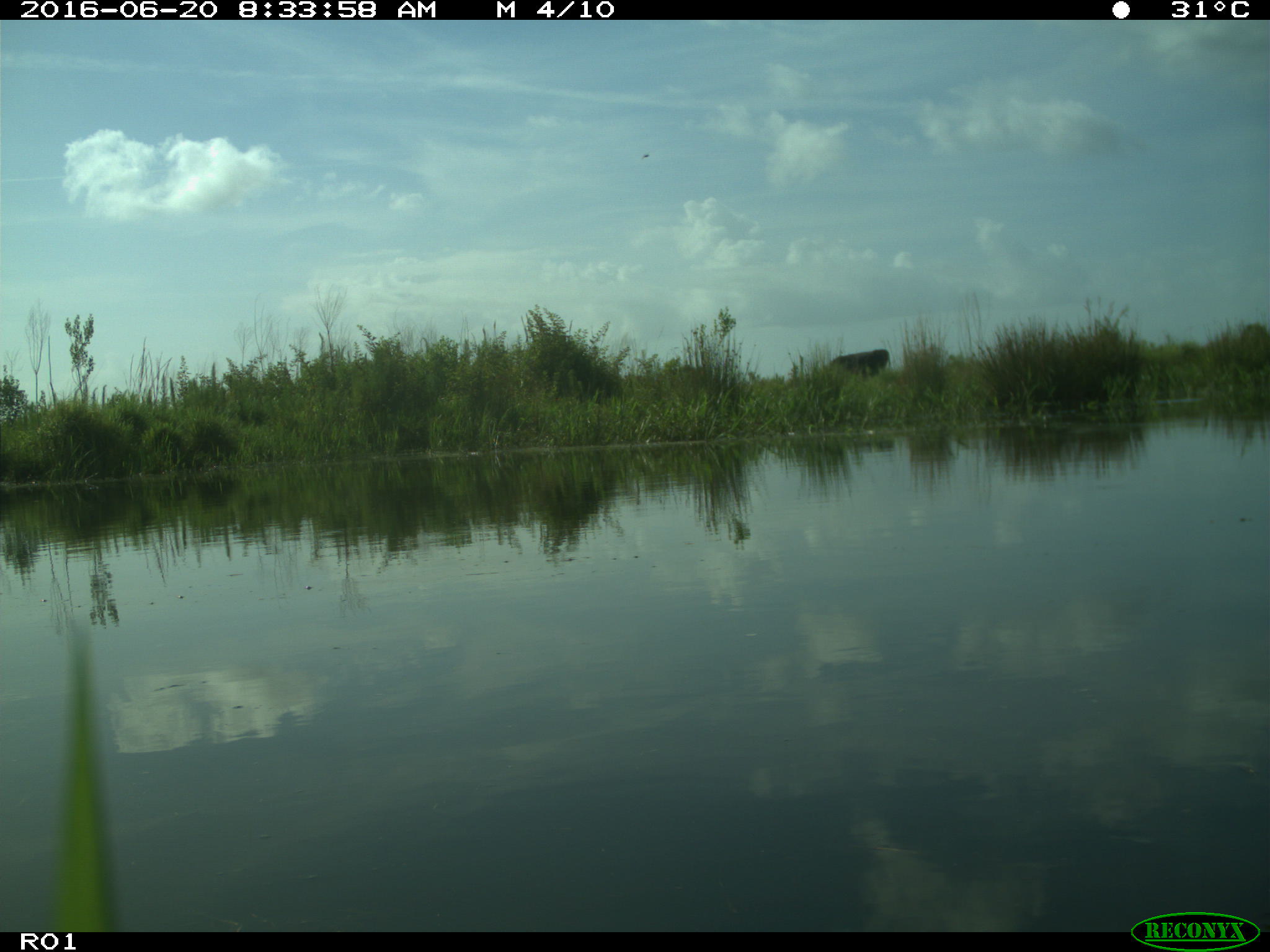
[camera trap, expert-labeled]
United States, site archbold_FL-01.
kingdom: Animalia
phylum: Chordata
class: Mammalia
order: Artiodactyla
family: Bovidae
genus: Bos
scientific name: Bos taurus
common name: domestic cow